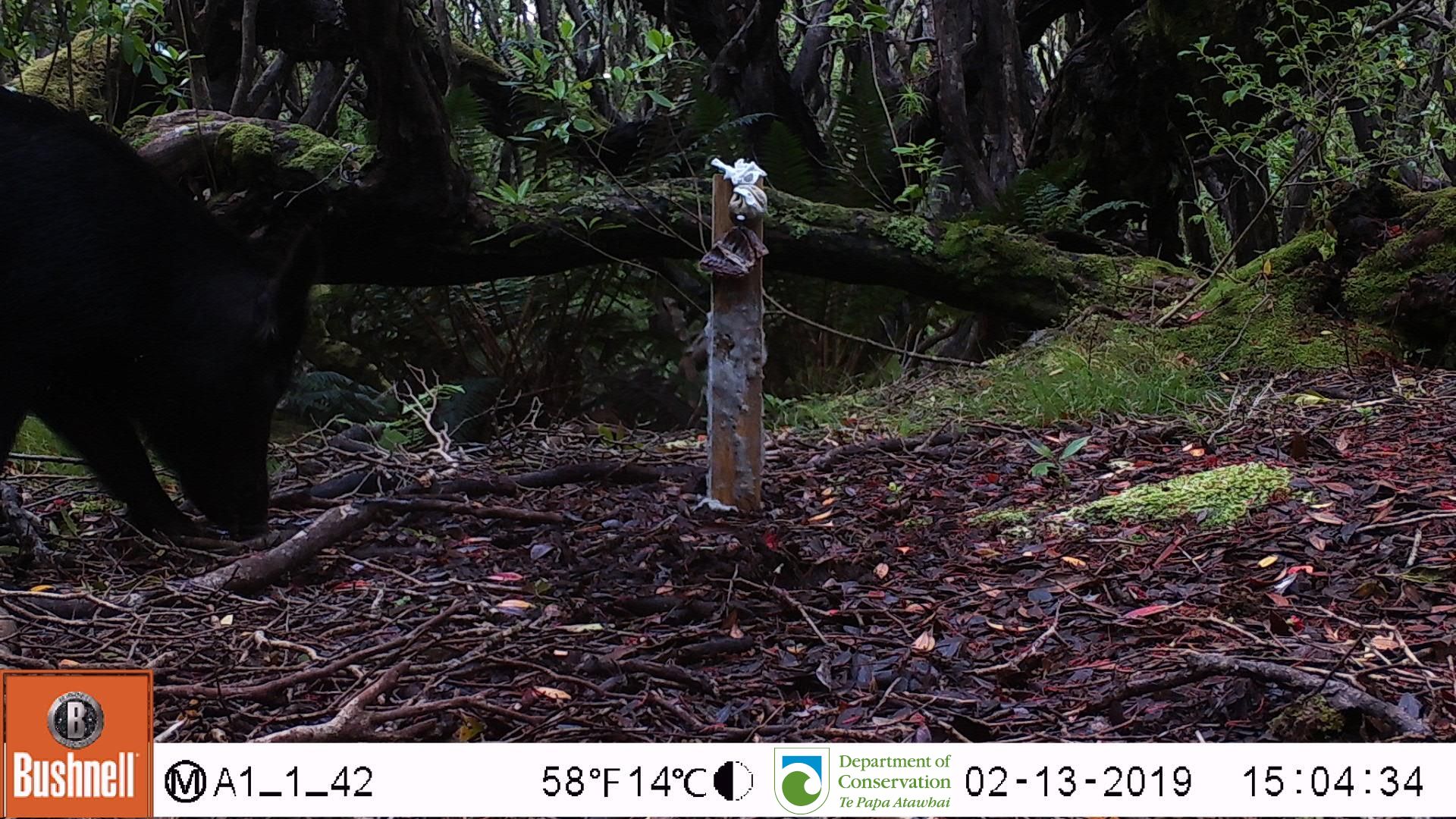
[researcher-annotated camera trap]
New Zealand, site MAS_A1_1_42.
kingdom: Animalia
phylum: Chordata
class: Mammalia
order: Artiodactyla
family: Suidae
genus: Sus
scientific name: Sus scrofa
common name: pig